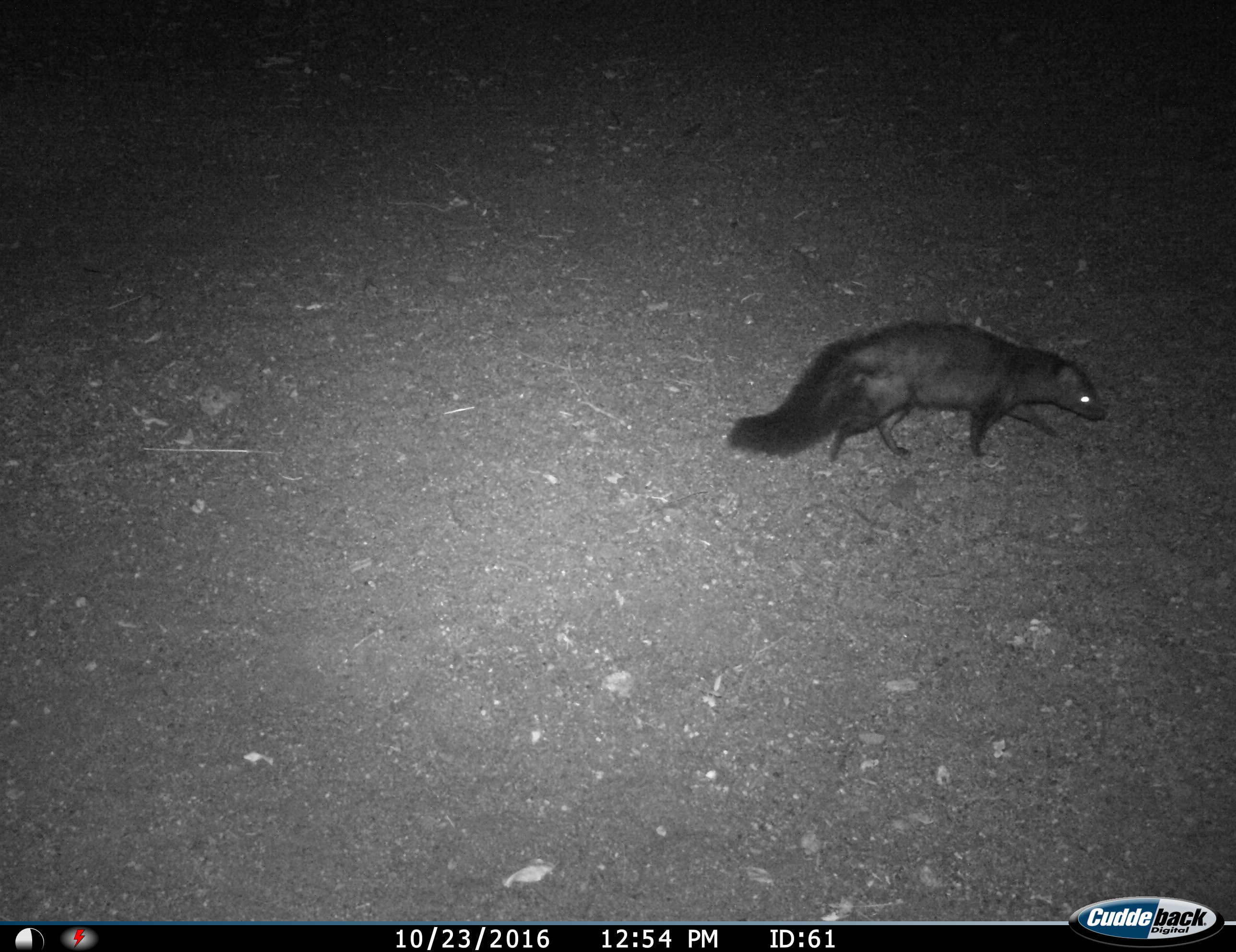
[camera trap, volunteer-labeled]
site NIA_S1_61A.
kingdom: Animalia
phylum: Chordata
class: Mammalia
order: Carnivora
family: Herpestidae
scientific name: Herpestidae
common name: mongoose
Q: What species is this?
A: Mongoose (Herpestidae).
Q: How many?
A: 1.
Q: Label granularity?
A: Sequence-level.